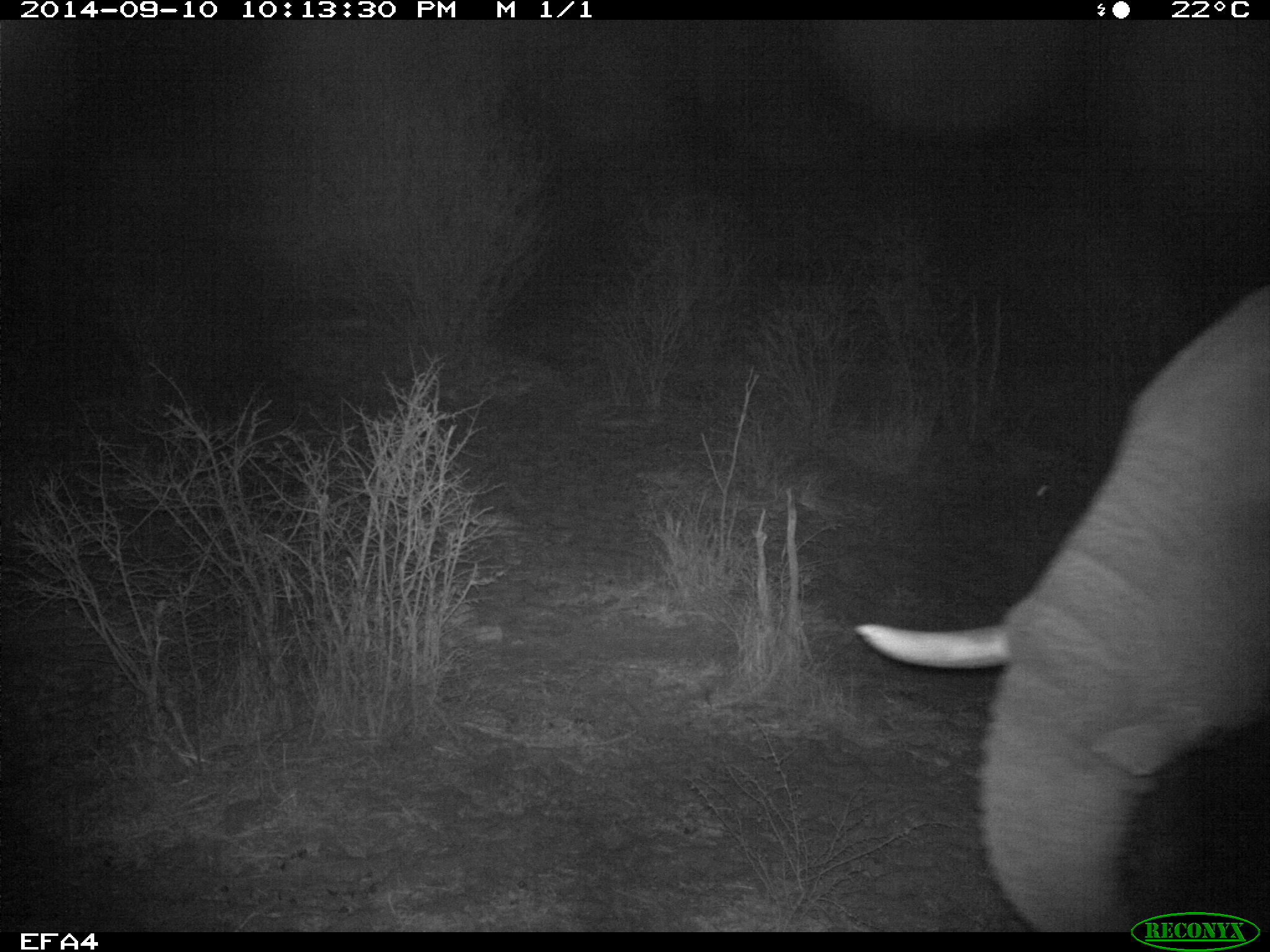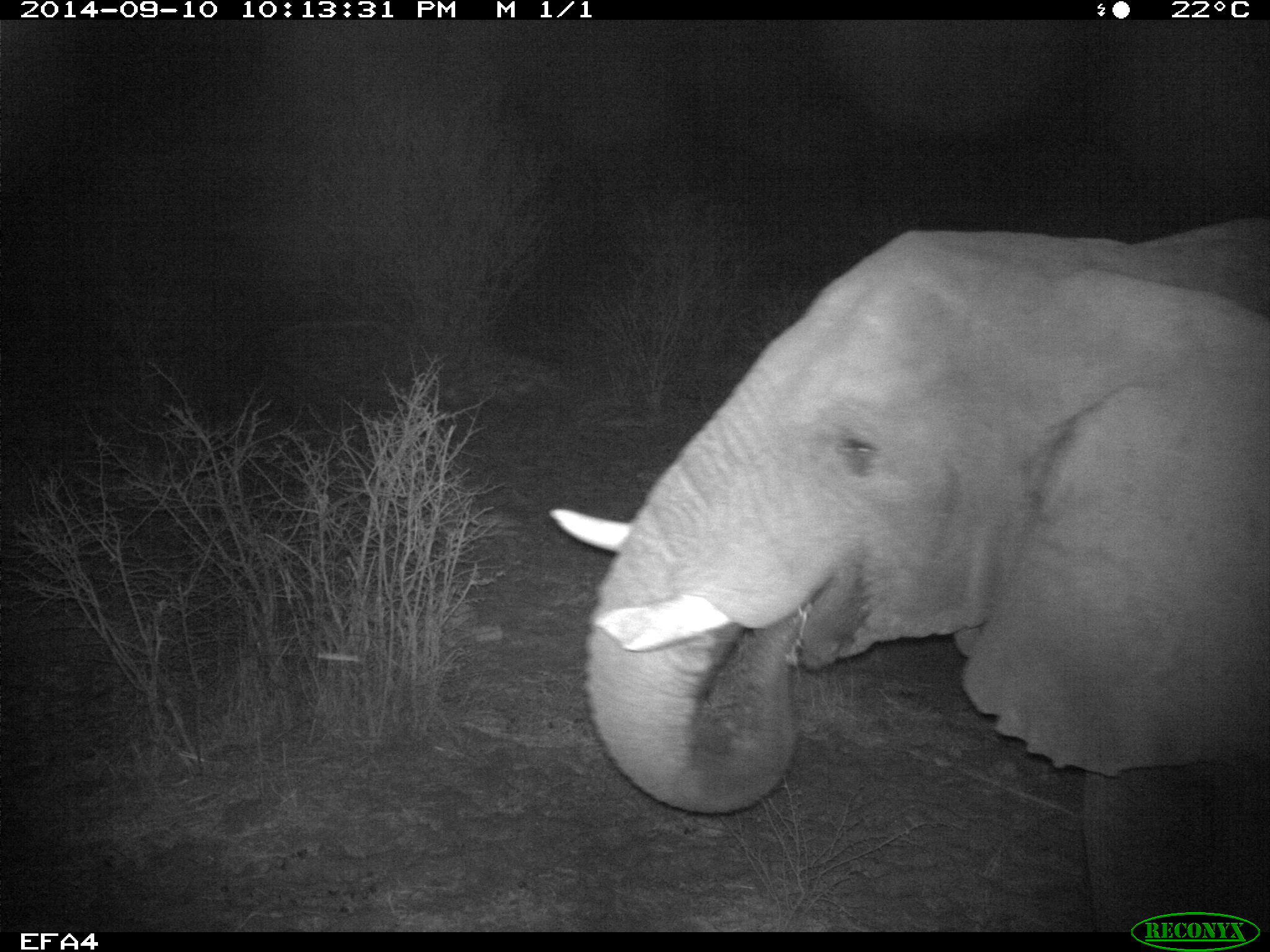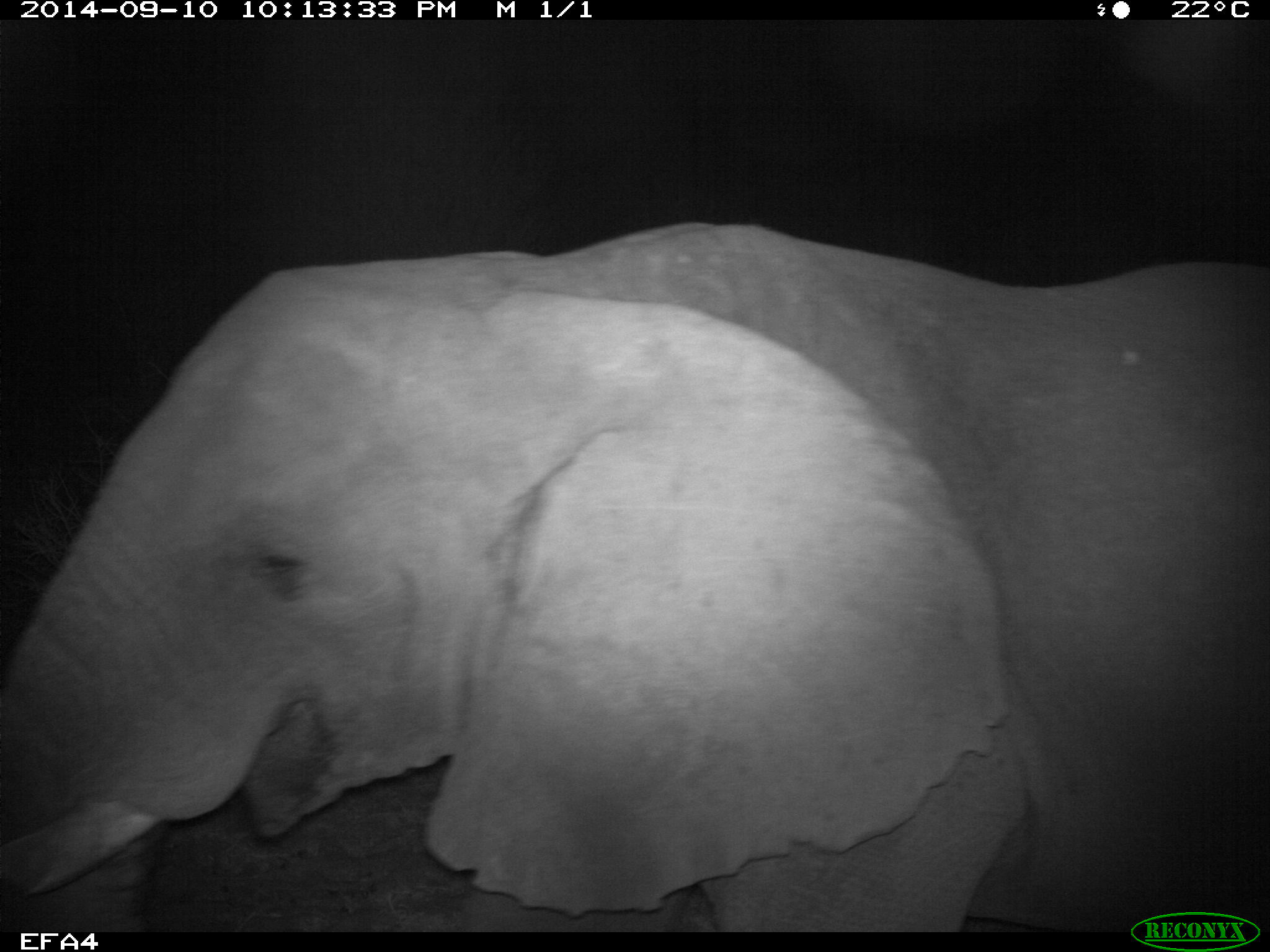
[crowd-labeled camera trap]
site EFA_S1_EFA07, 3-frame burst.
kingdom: Animalia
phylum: Chordata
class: Mammalia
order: Proboscidea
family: Elephantidae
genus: Loxodonta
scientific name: Loxodonta africana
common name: african bush elephant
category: elephant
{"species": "elephant (african bush elephant) (Loxodonta africana)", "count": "1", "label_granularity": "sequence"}